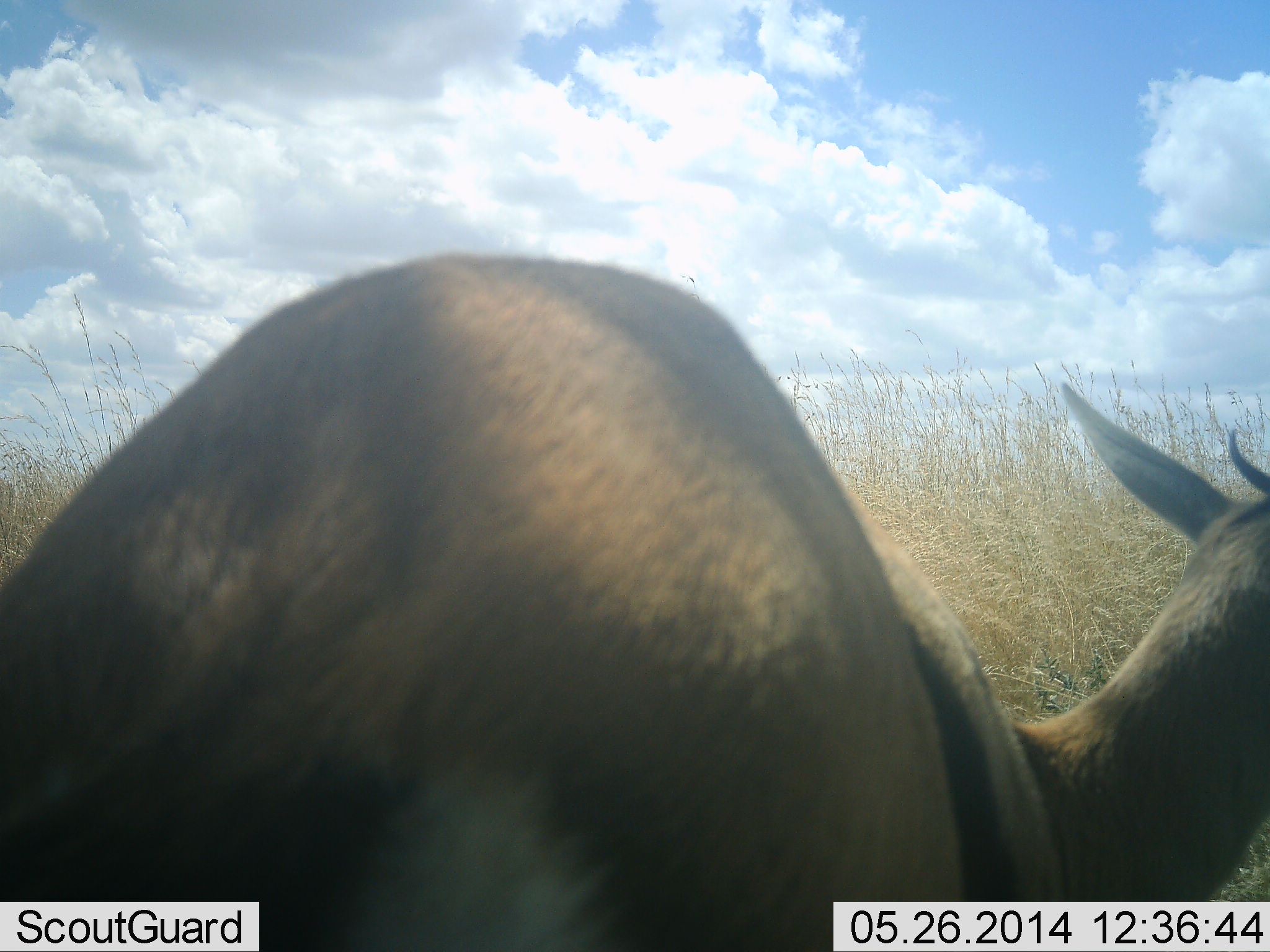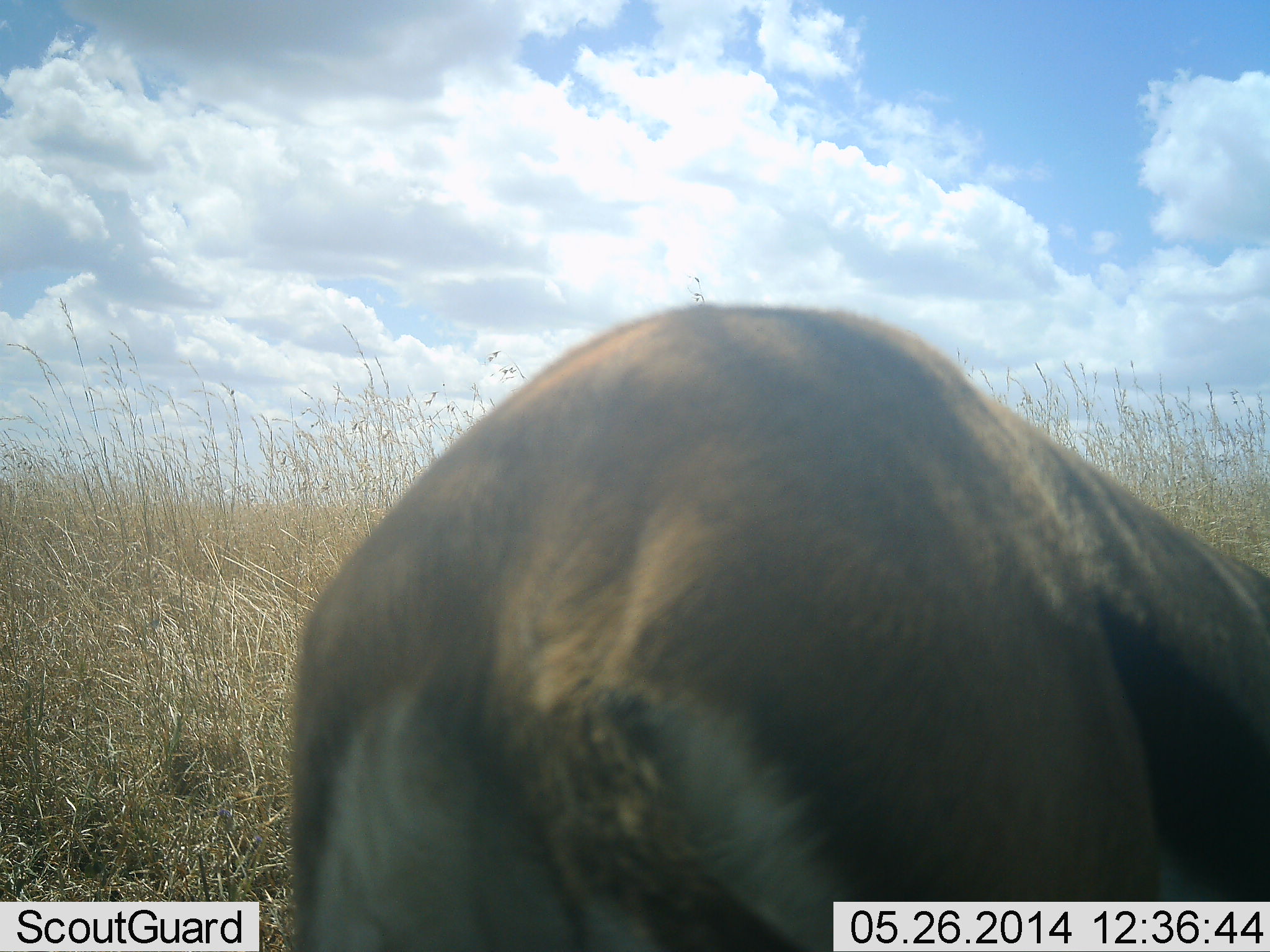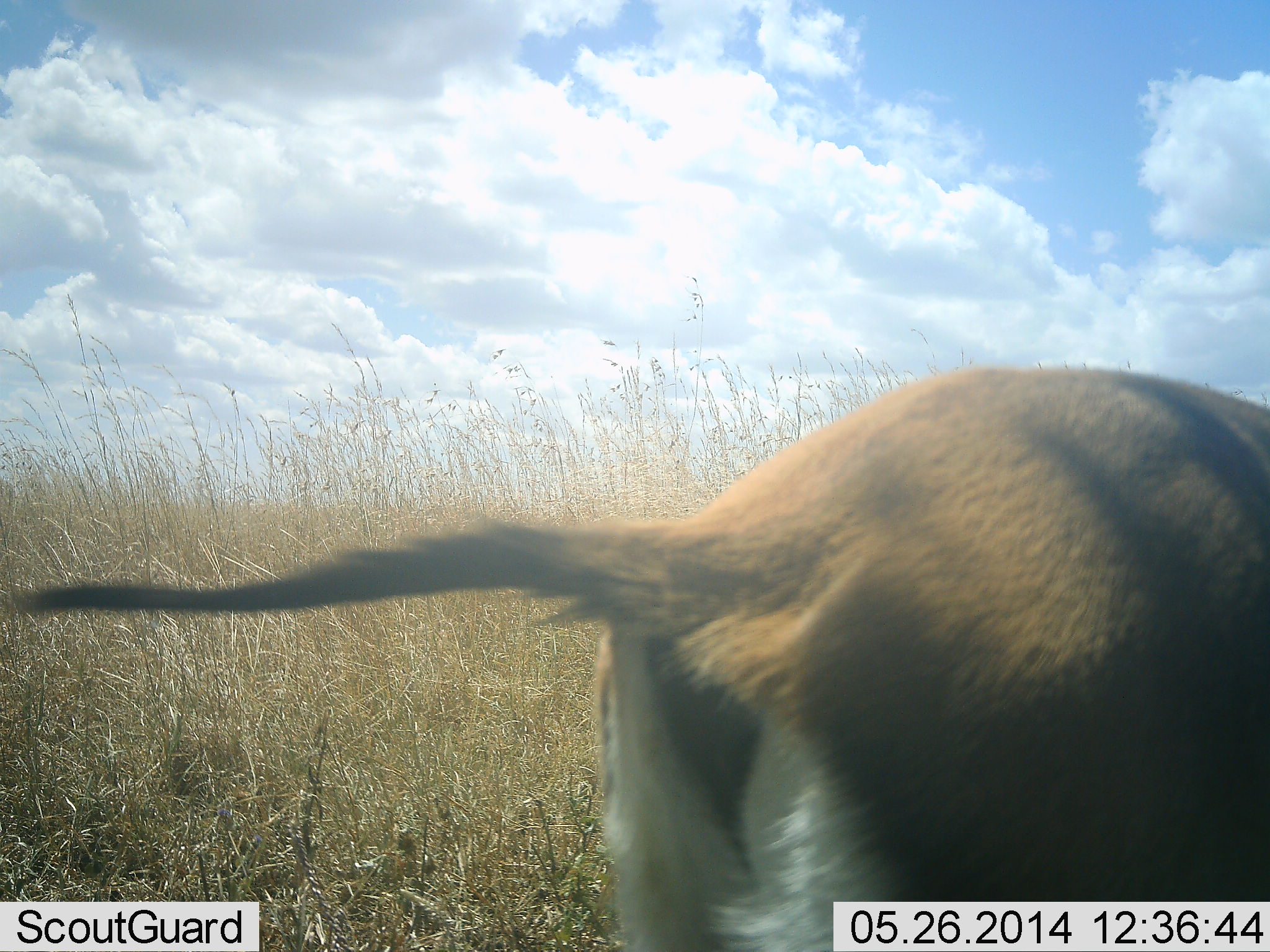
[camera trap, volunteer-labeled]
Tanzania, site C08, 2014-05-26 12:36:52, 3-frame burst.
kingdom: Animalia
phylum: Chordata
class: Mammalia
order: Artiodactyla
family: Bovidae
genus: Eudorcas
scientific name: Eudorcas thomsonii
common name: thomson's gazelle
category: gazellethomsons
Gazellethomsons (thomson's gazelle) (Eudorcas thomsonii), count 1. Behavior (volunteer vote fractions): standing 50%, resting 0%, moving 40%, interacting 0%. Young present (vote fraction): 0%. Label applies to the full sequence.